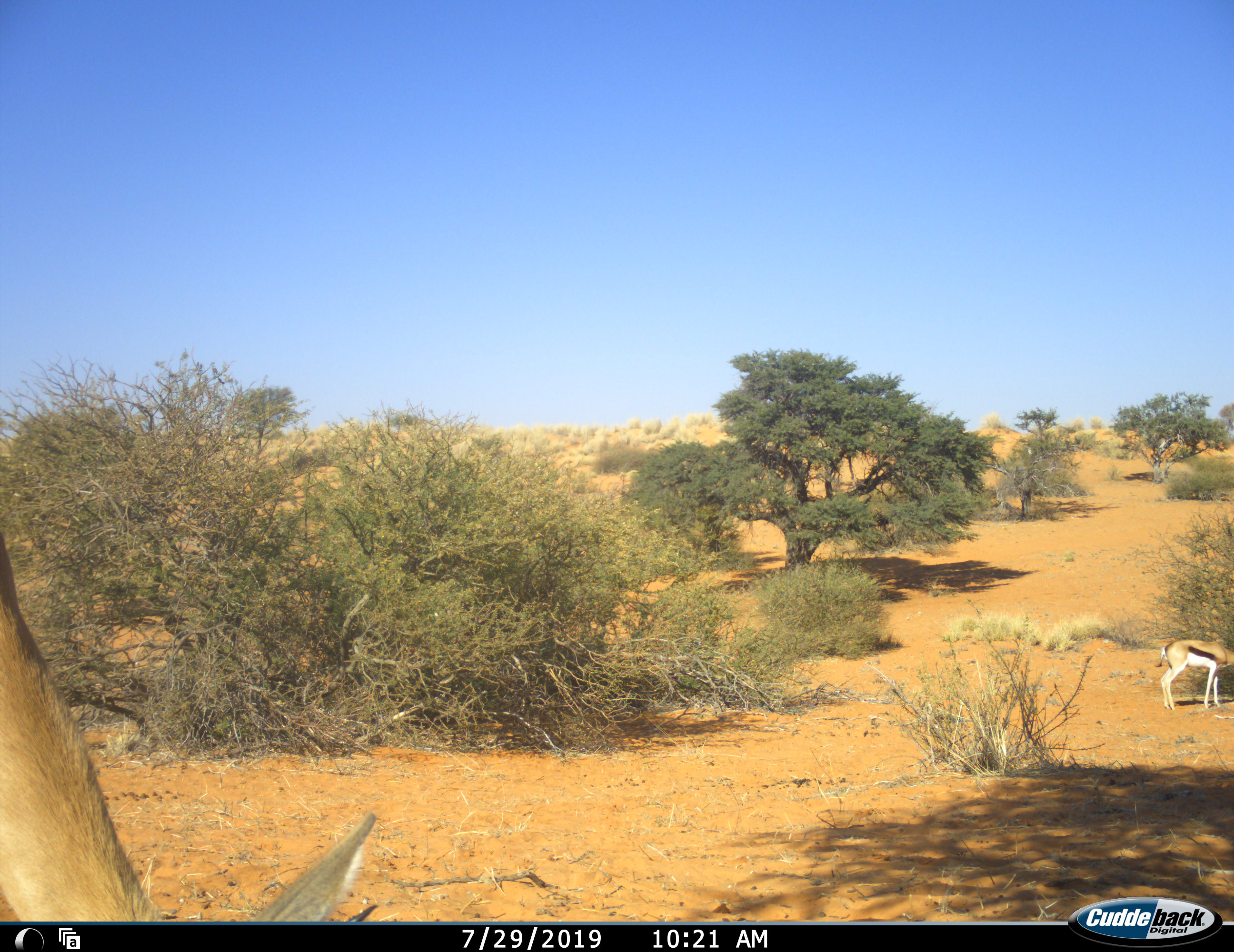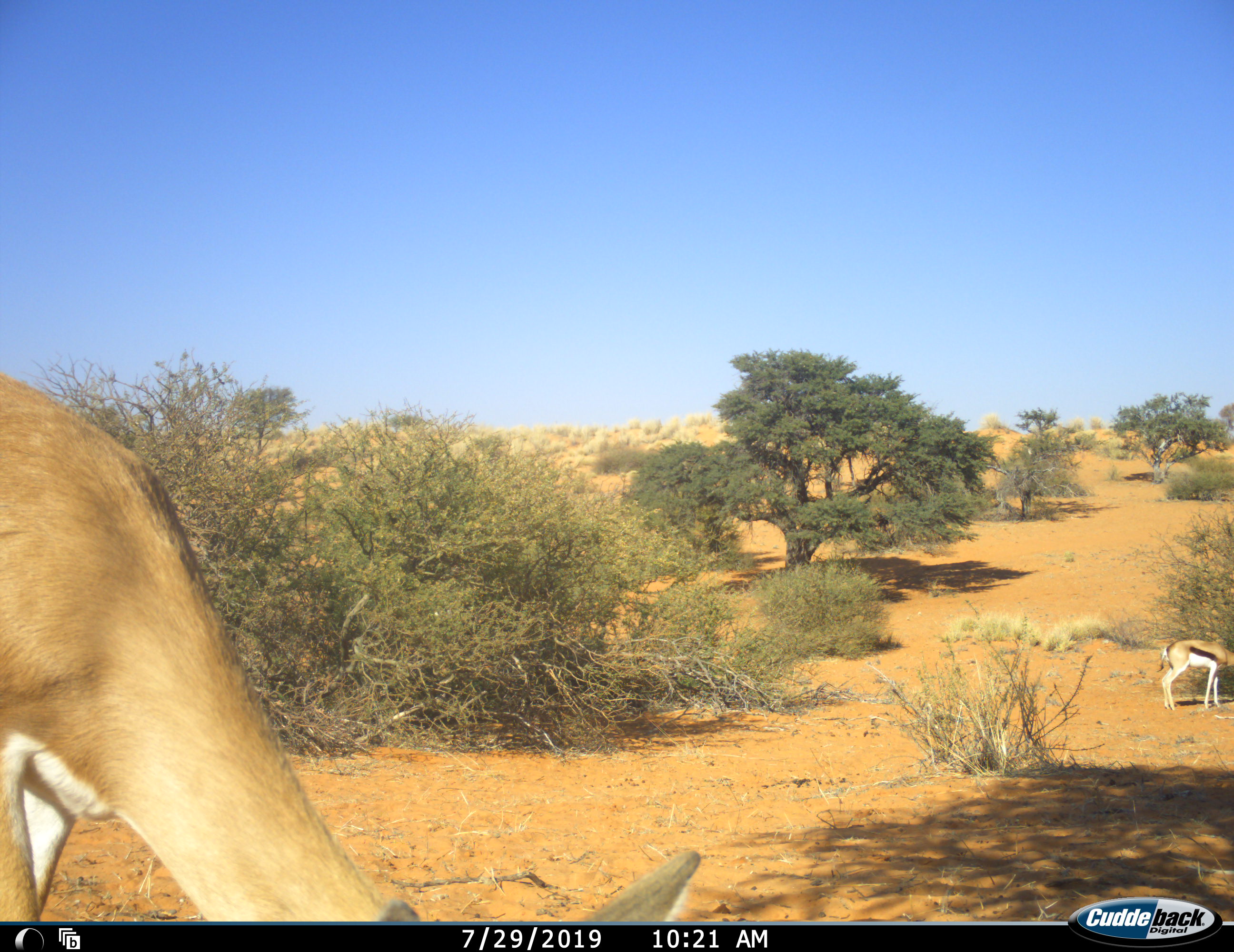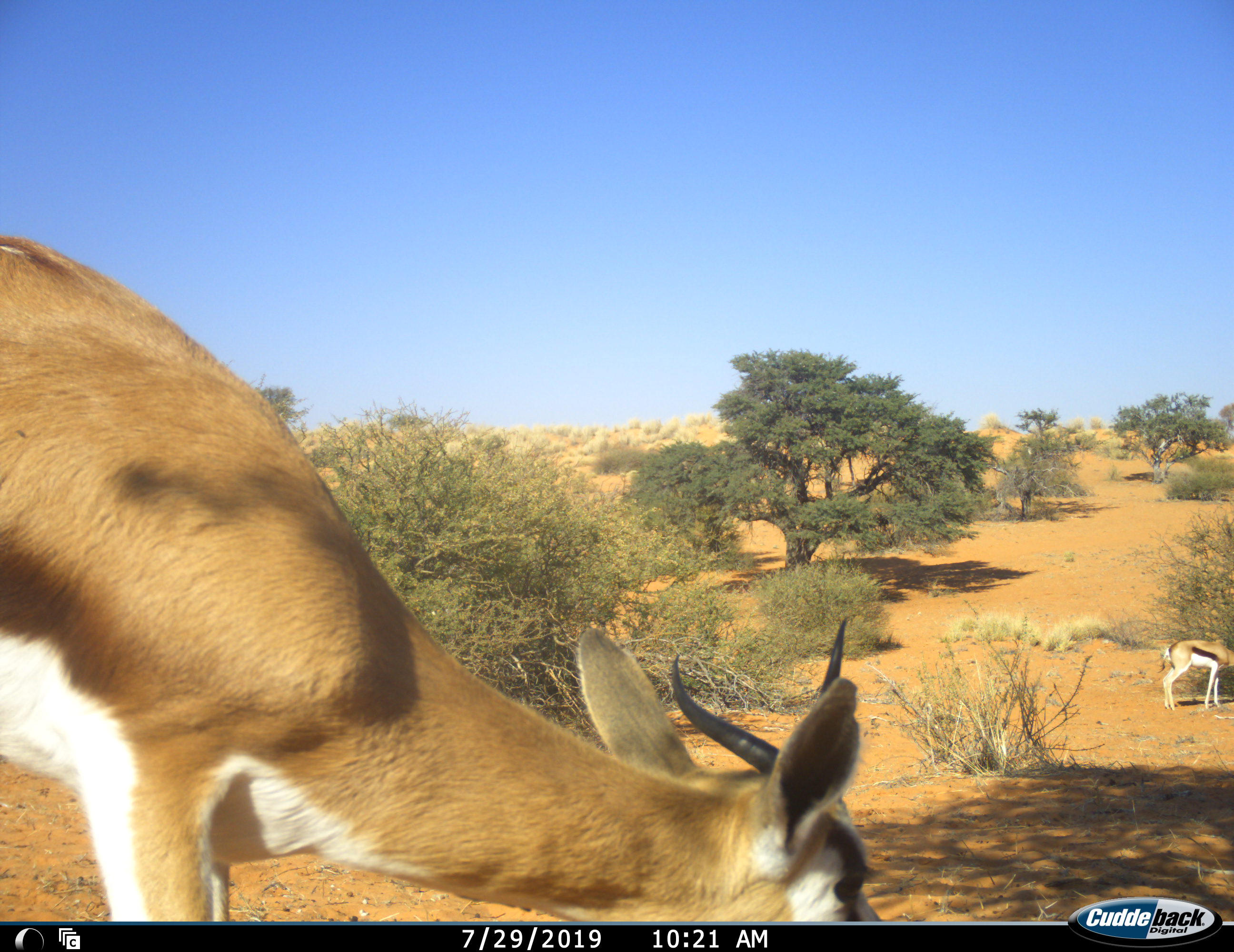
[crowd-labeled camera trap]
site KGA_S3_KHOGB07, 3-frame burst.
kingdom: Animalia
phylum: Chordata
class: Mammalia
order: Artiodactyla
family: Bovidae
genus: Antidorcas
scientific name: Antidorcas marsupialis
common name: springbok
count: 2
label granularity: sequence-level